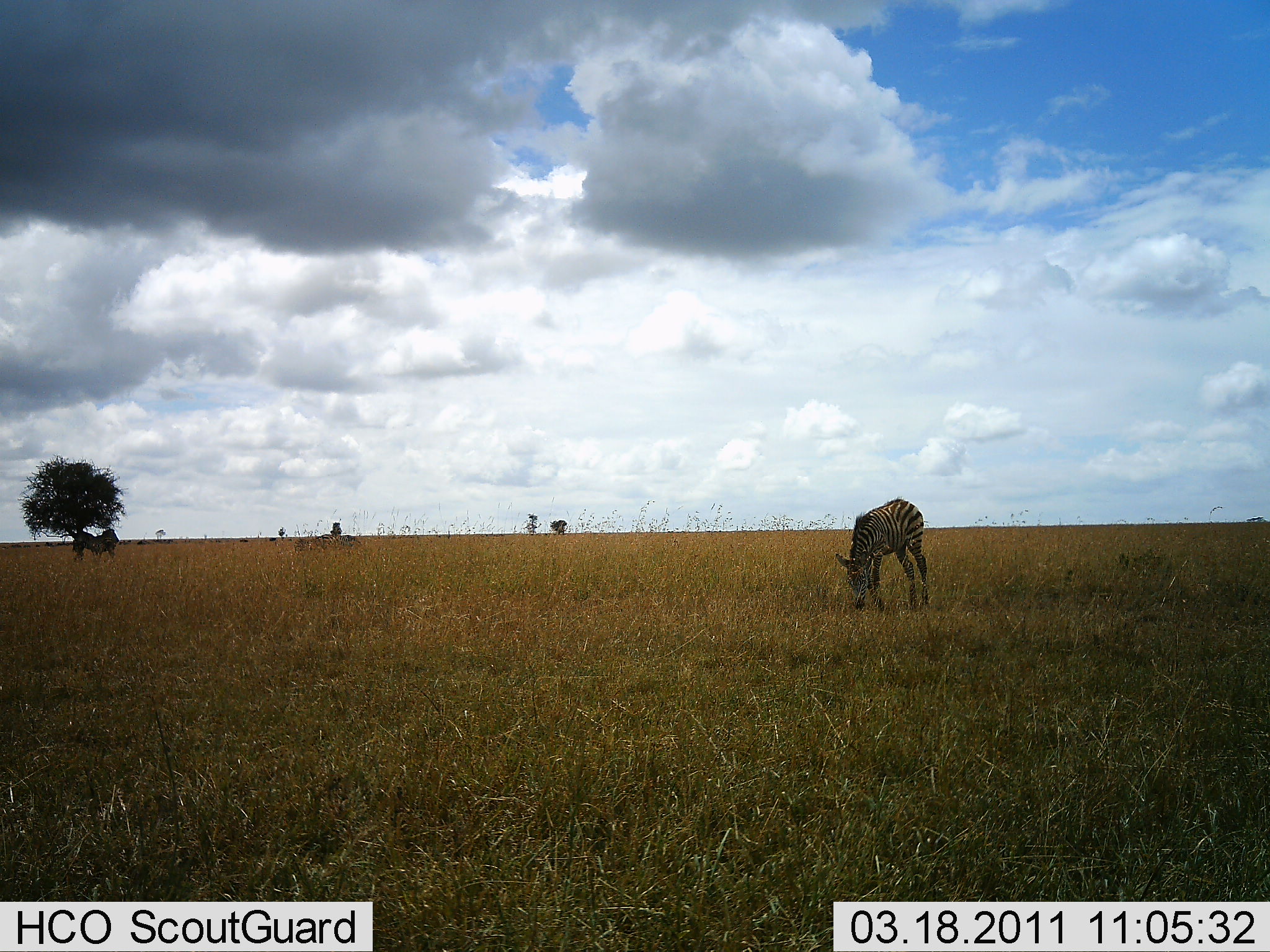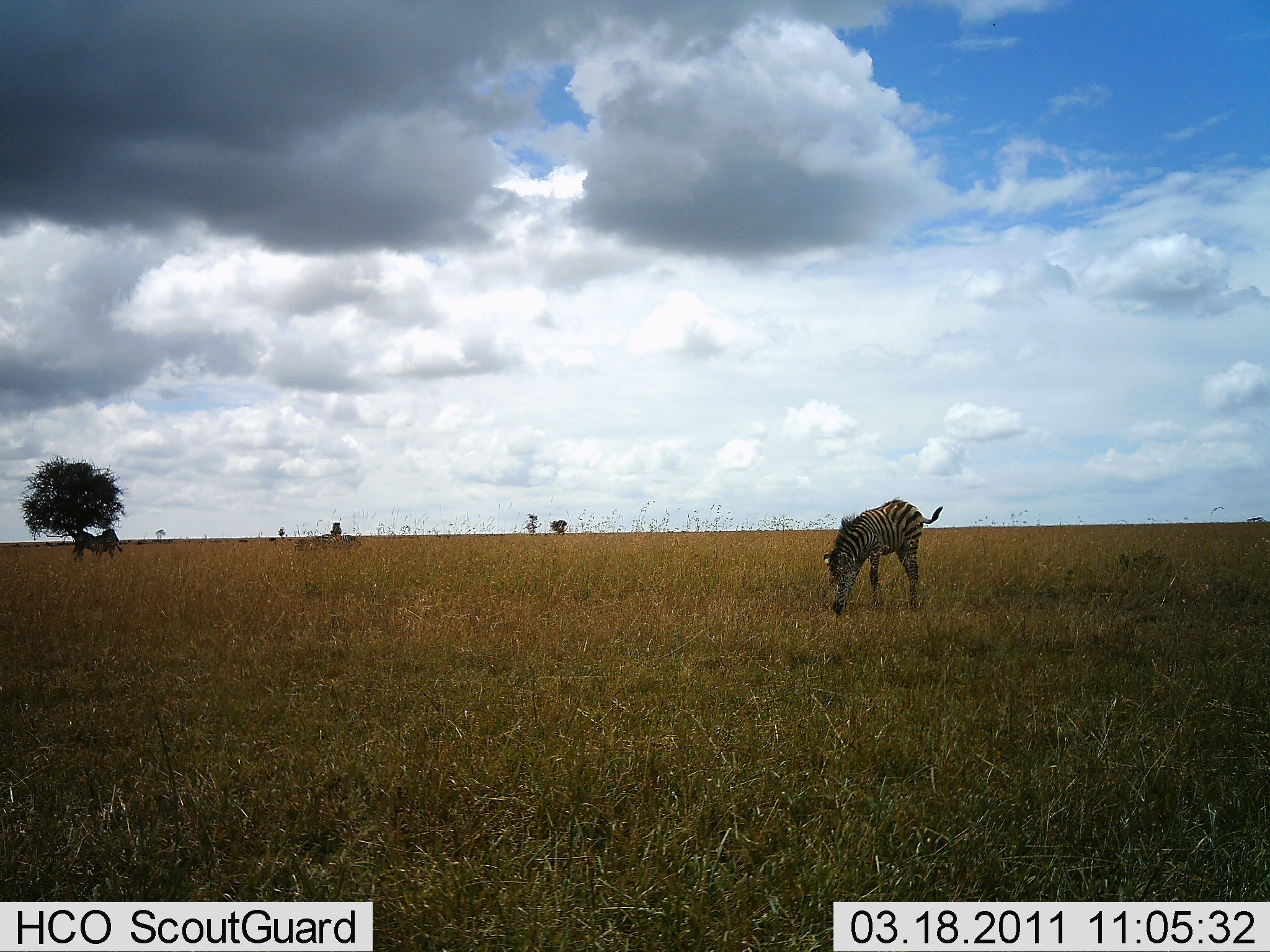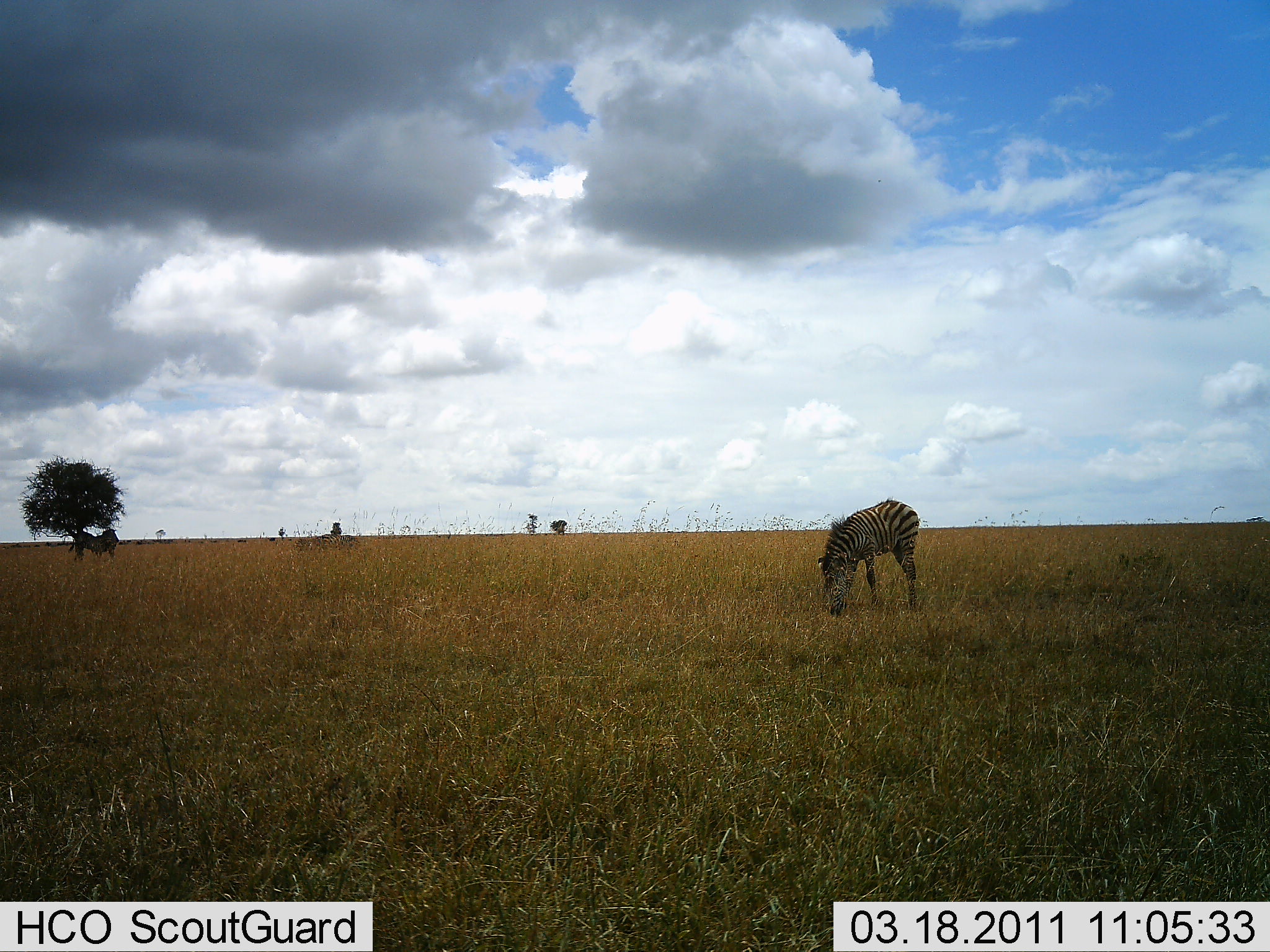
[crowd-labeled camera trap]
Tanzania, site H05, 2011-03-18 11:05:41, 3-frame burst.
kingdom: Animalia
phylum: Chordata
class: Mammalia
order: Perissodactyla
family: Equidae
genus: Equus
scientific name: Equus quagga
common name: plains zebra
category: zebra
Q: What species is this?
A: Zebra (plains zebra) (Equus quagga).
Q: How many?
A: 2.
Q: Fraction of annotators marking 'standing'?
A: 42%.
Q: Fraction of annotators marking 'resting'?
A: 0%.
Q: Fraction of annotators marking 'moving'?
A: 8%.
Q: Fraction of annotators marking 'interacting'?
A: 0%.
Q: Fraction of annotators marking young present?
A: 0%.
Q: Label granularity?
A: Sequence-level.